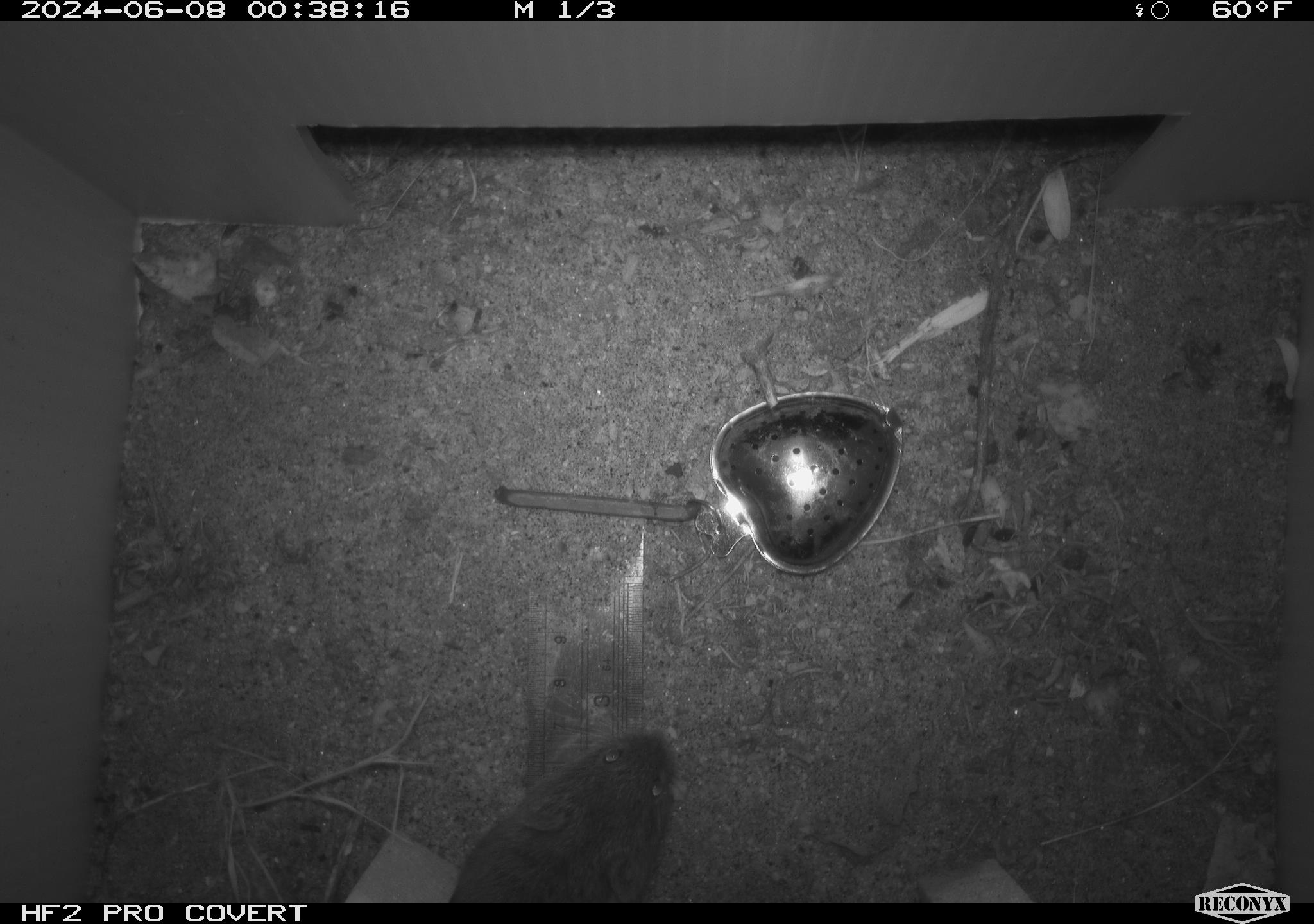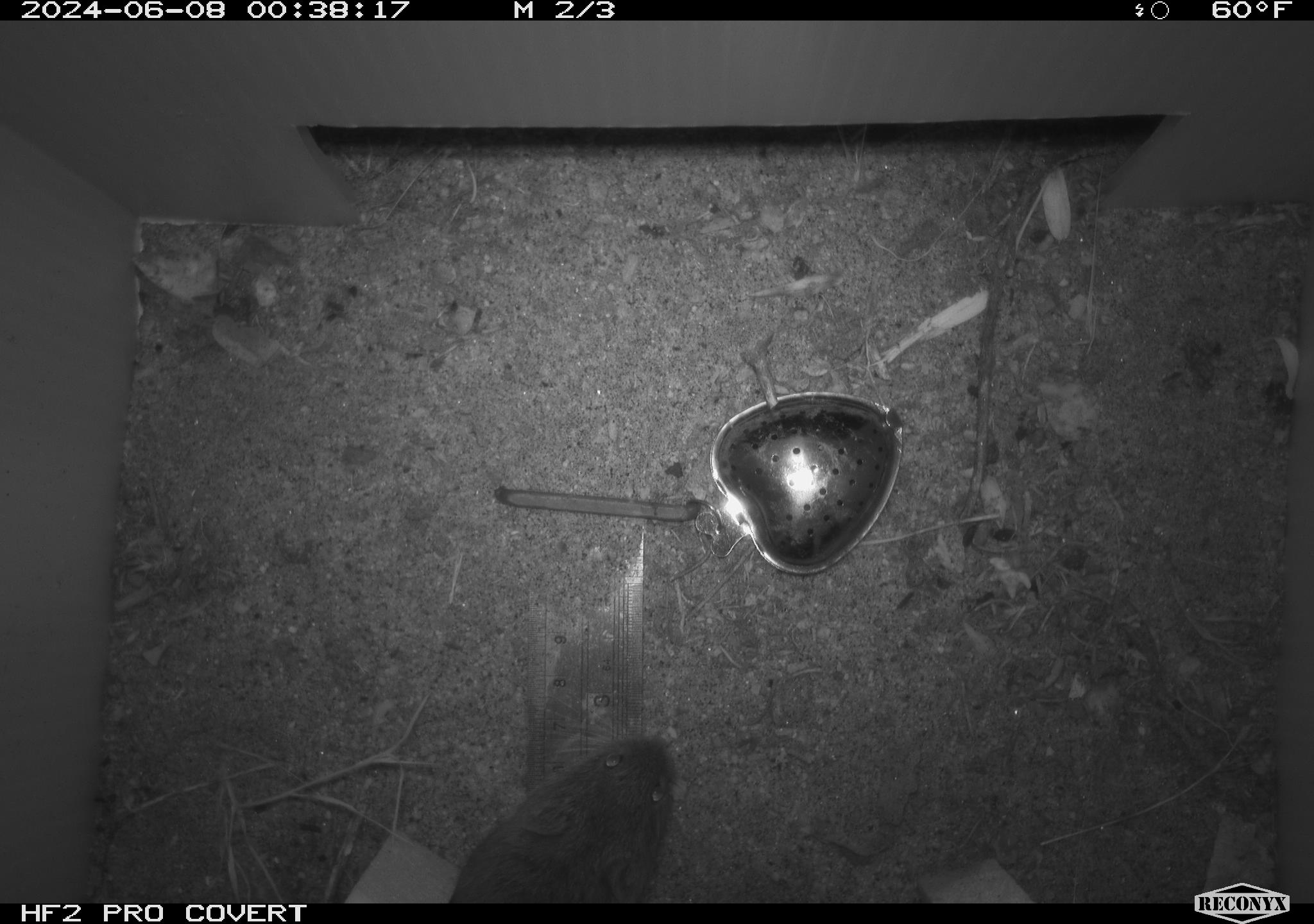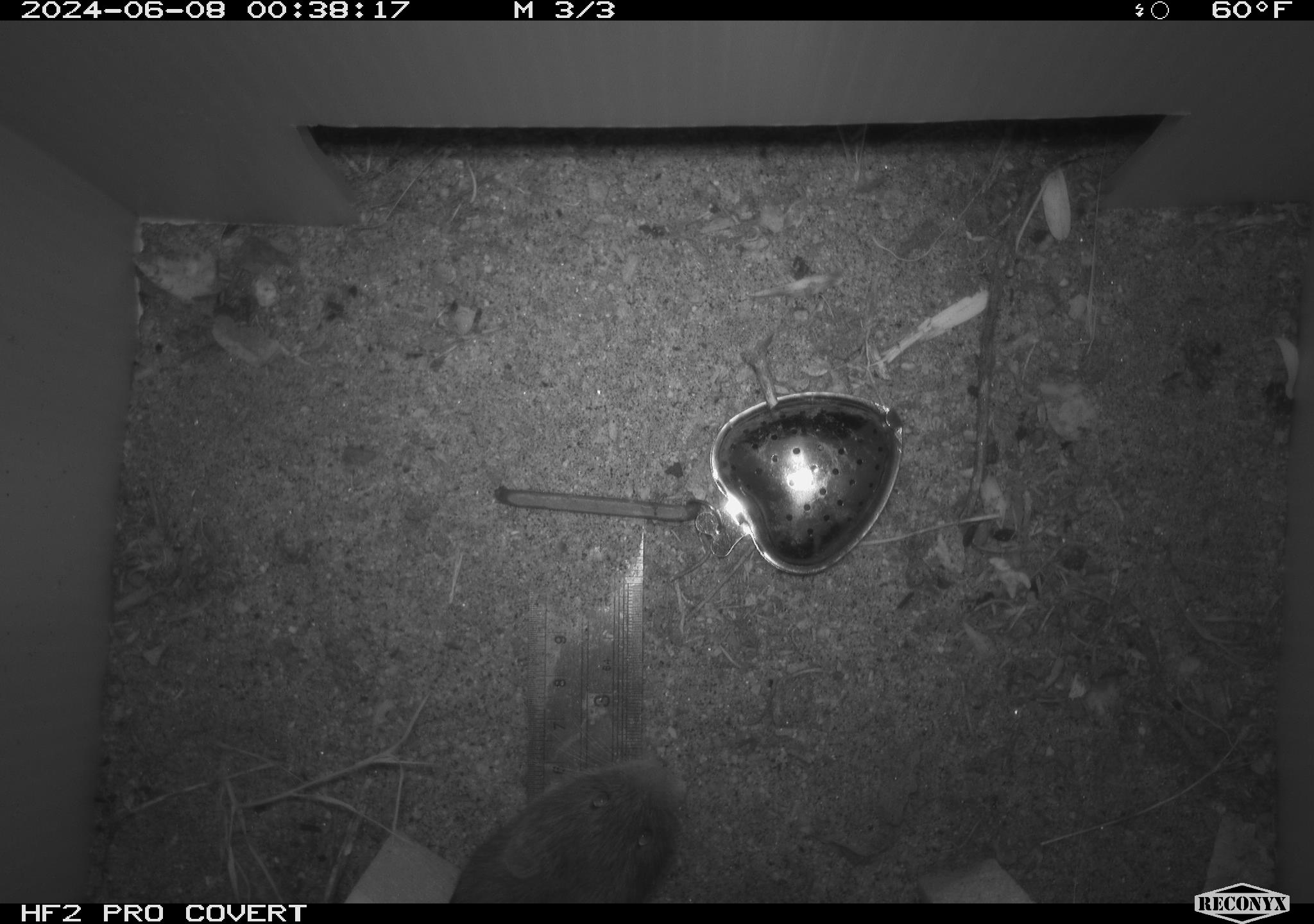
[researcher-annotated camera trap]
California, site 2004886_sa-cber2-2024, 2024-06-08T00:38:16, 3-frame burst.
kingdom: Animalia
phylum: Chordata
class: Mammalia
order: Rodentia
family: Cricetidae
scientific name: Arvicolinae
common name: voles, lemmings, and muskrats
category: arvicolinae subfamily